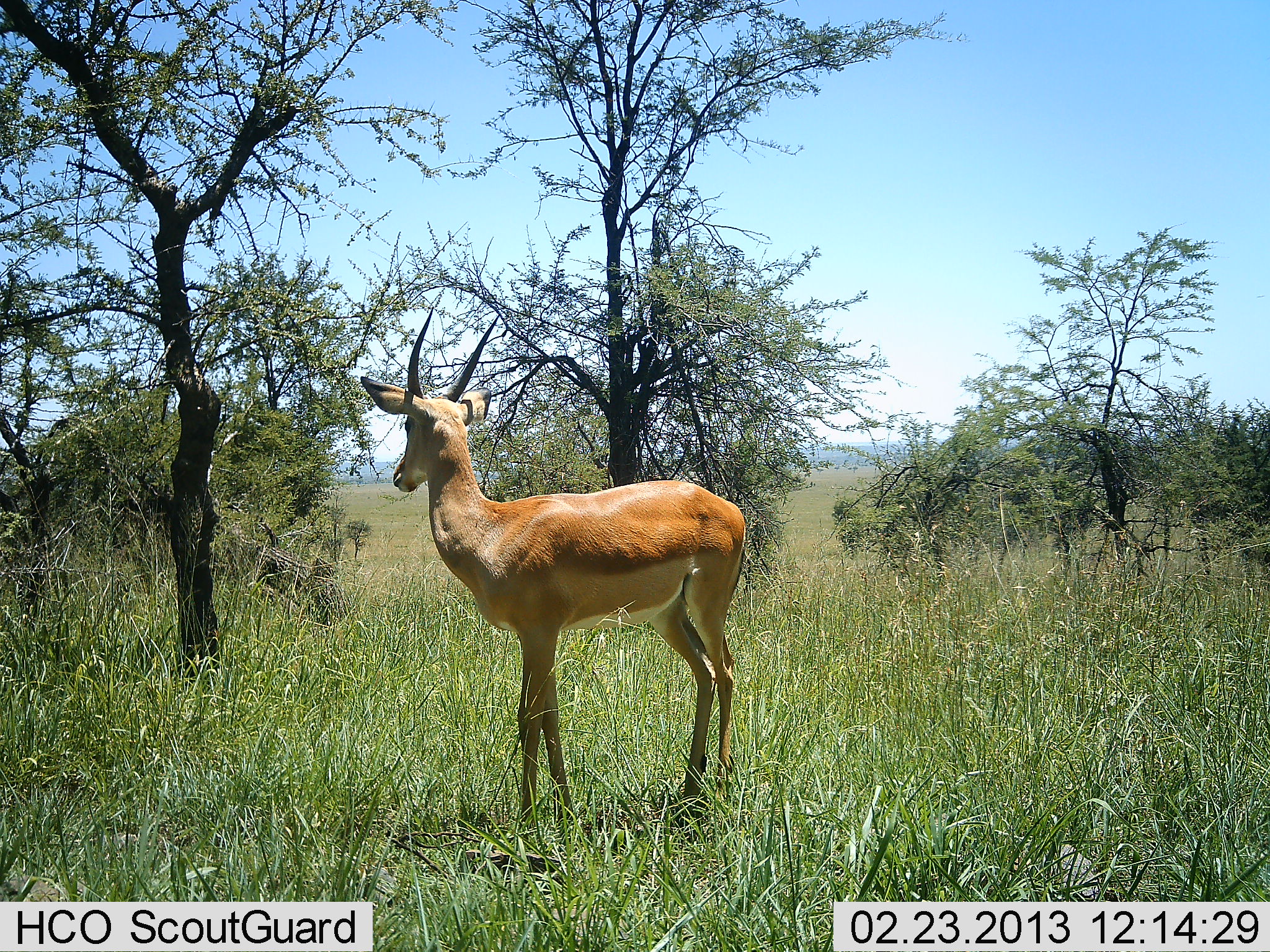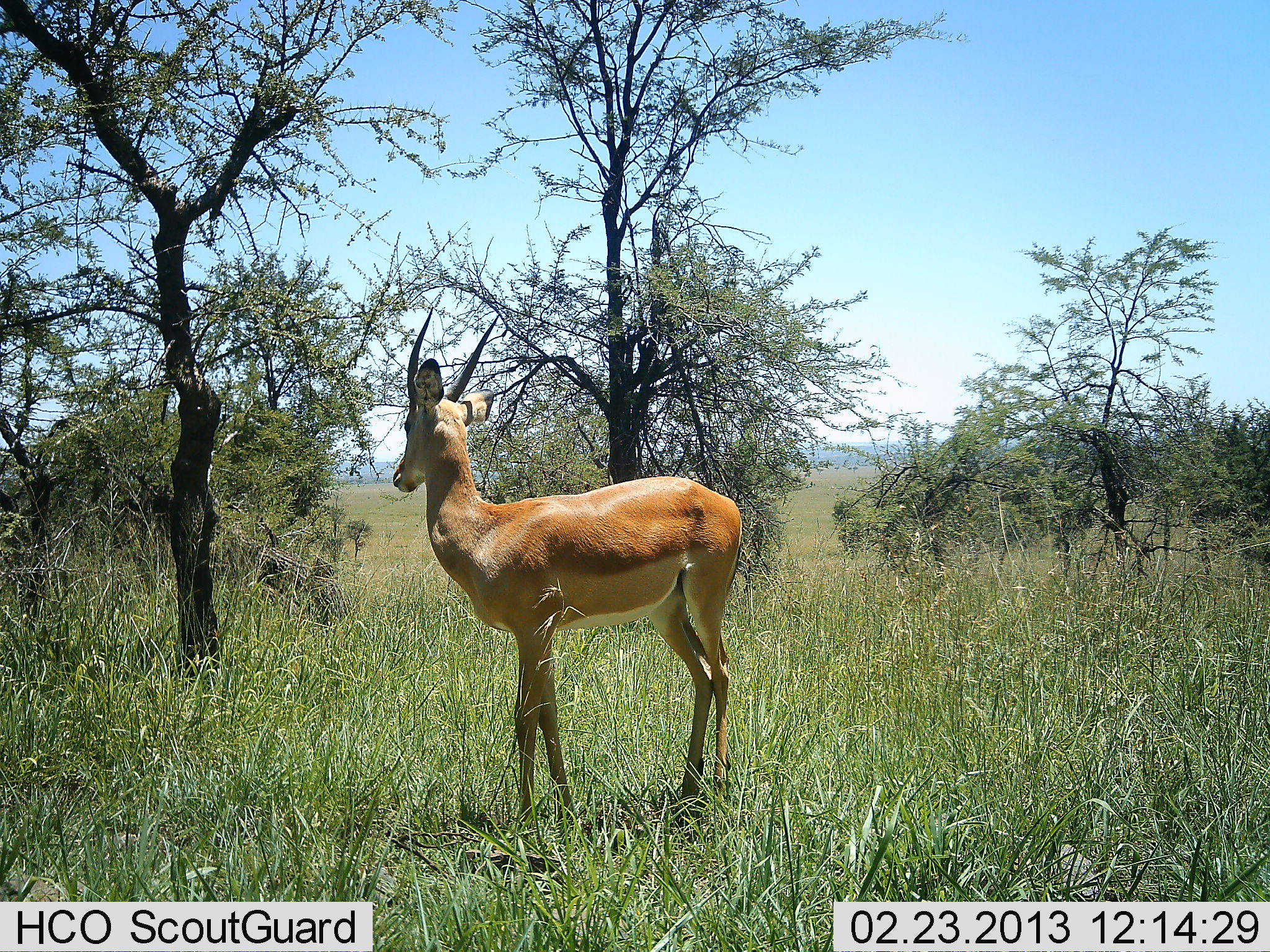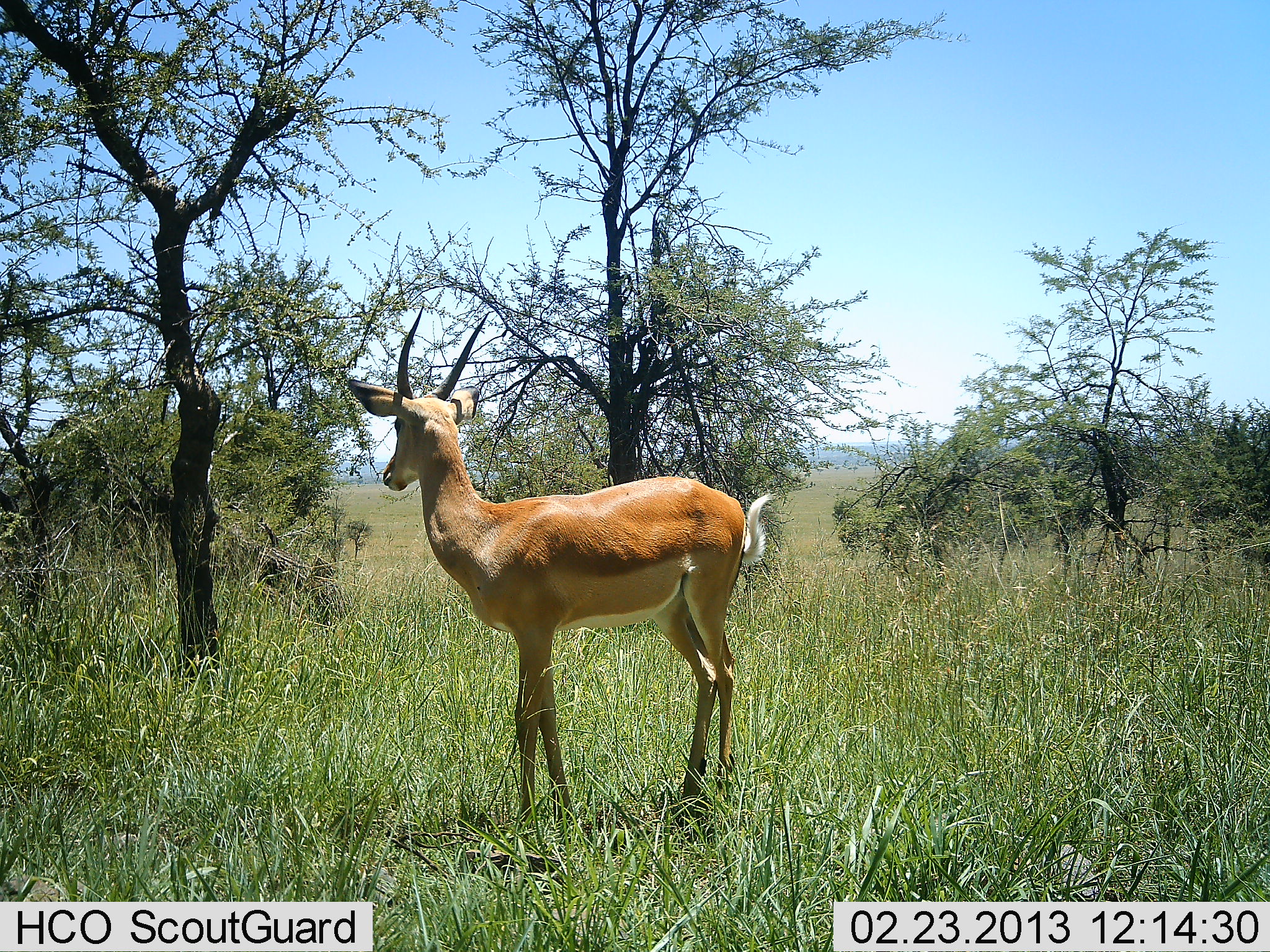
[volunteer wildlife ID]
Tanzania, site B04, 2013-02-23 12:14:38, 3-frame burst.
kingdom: Animalia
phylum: Chordata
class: Mammalia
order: Artiodactyla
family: Bovidae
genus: Nanger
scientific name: Nanger granti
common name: grant's gazelle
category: gazellegrants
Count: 1.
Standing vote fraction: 100%.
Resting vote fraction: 0%.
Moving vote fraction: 0%.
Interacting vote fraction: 0%.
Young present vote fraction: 0%.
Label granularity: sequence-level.